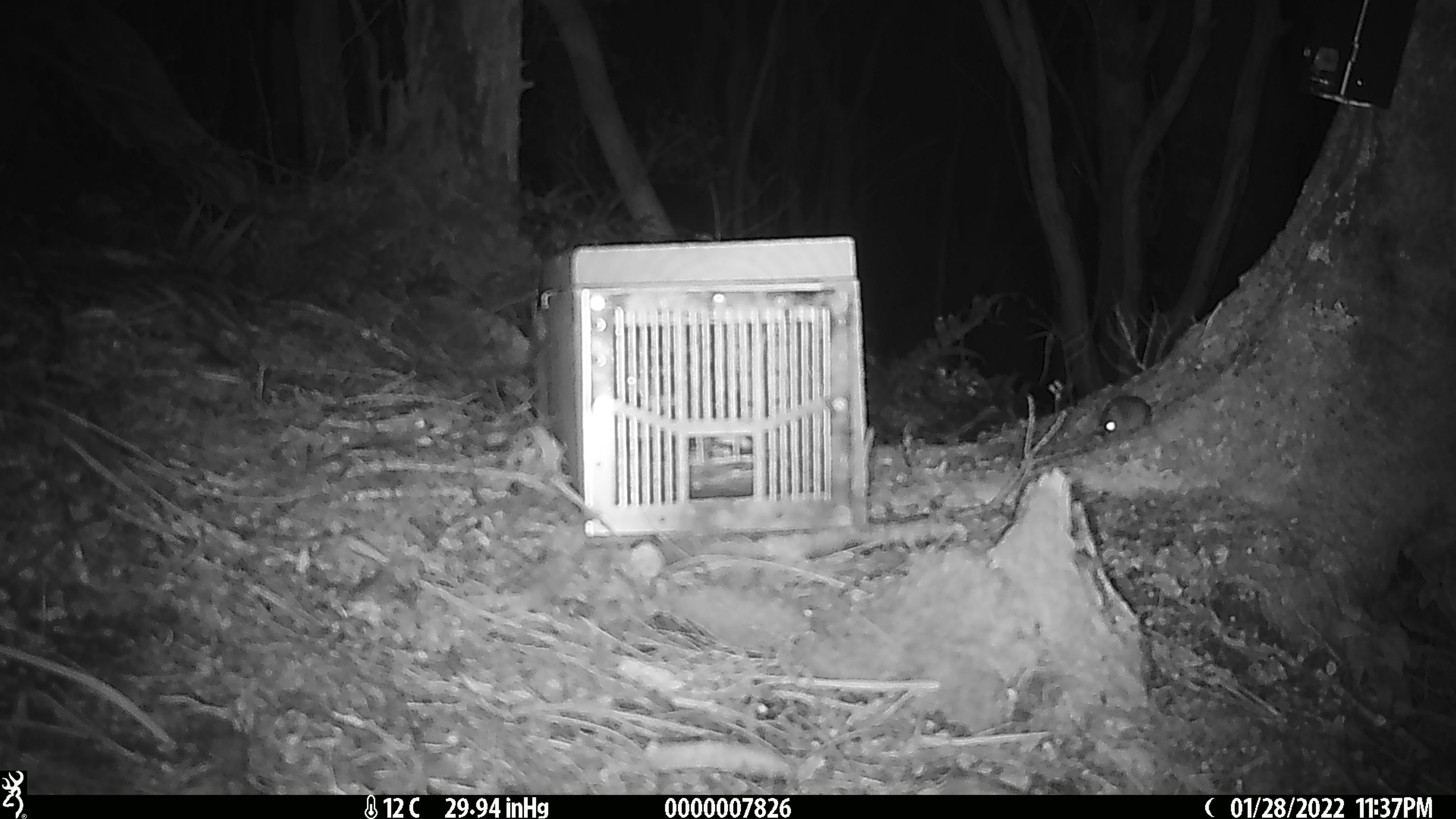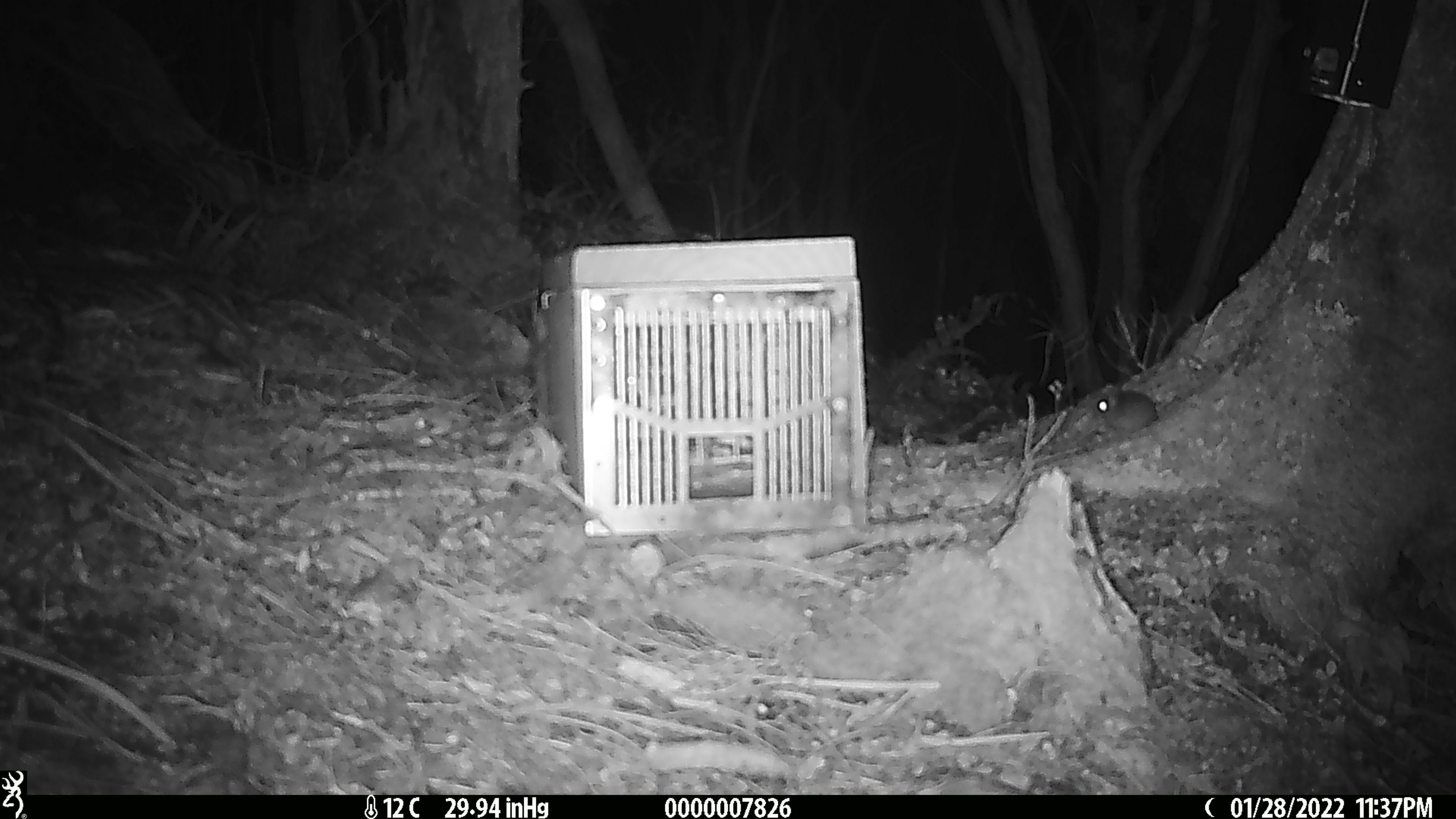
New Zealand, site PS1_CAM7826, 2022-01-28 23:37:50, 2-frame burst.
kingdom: Animalia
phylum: Chordata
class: Mammalia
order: Rodentia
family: Muridae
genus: Mus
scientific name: Mus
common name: mouse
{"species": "mouse (Mus)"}